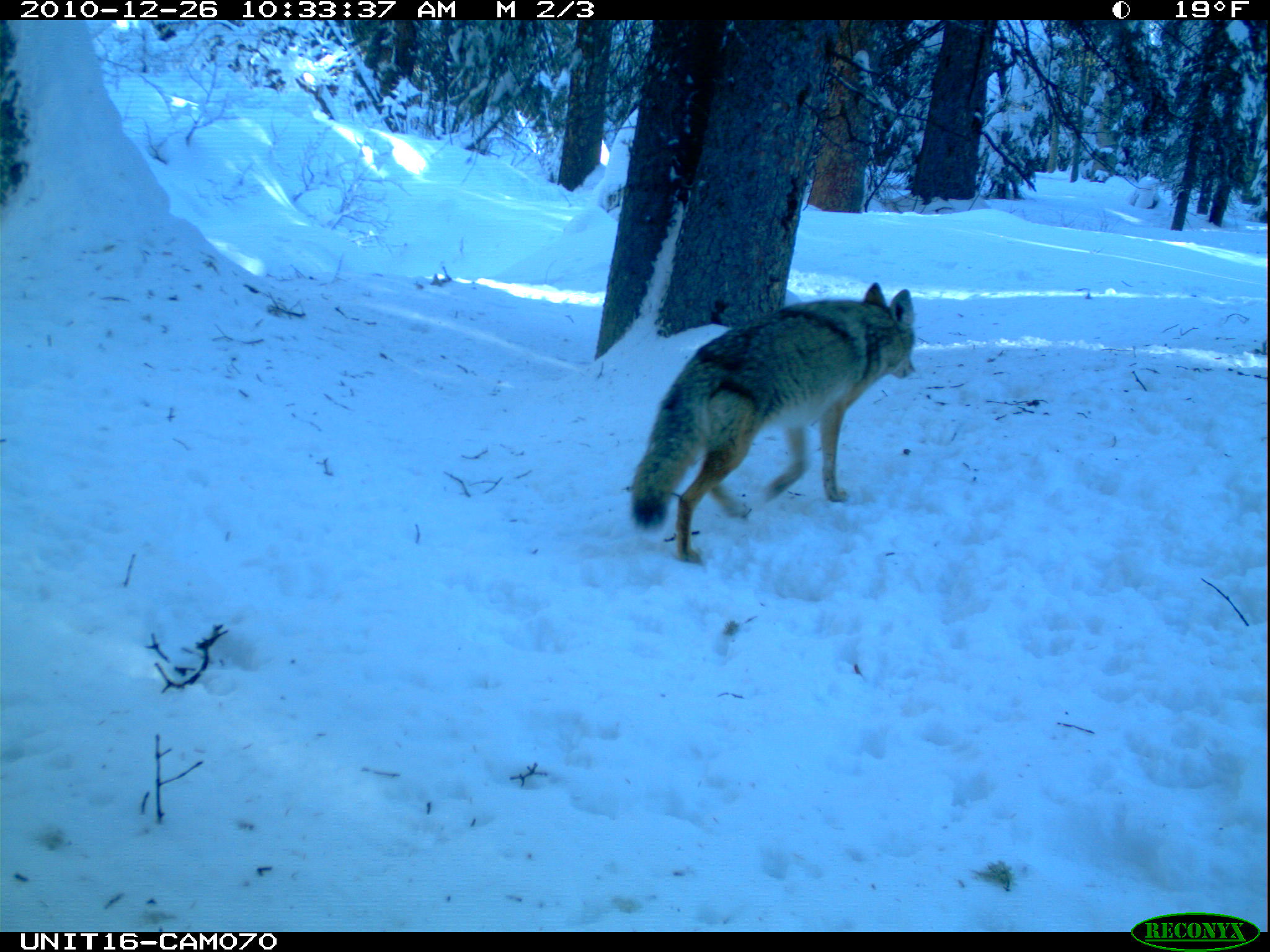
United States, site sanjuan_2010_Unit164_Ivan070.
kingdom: Animalia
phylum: Chordata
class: Mammalia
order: Carnivora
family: Canidae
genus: Canis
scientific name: Canis latrans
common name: coyote